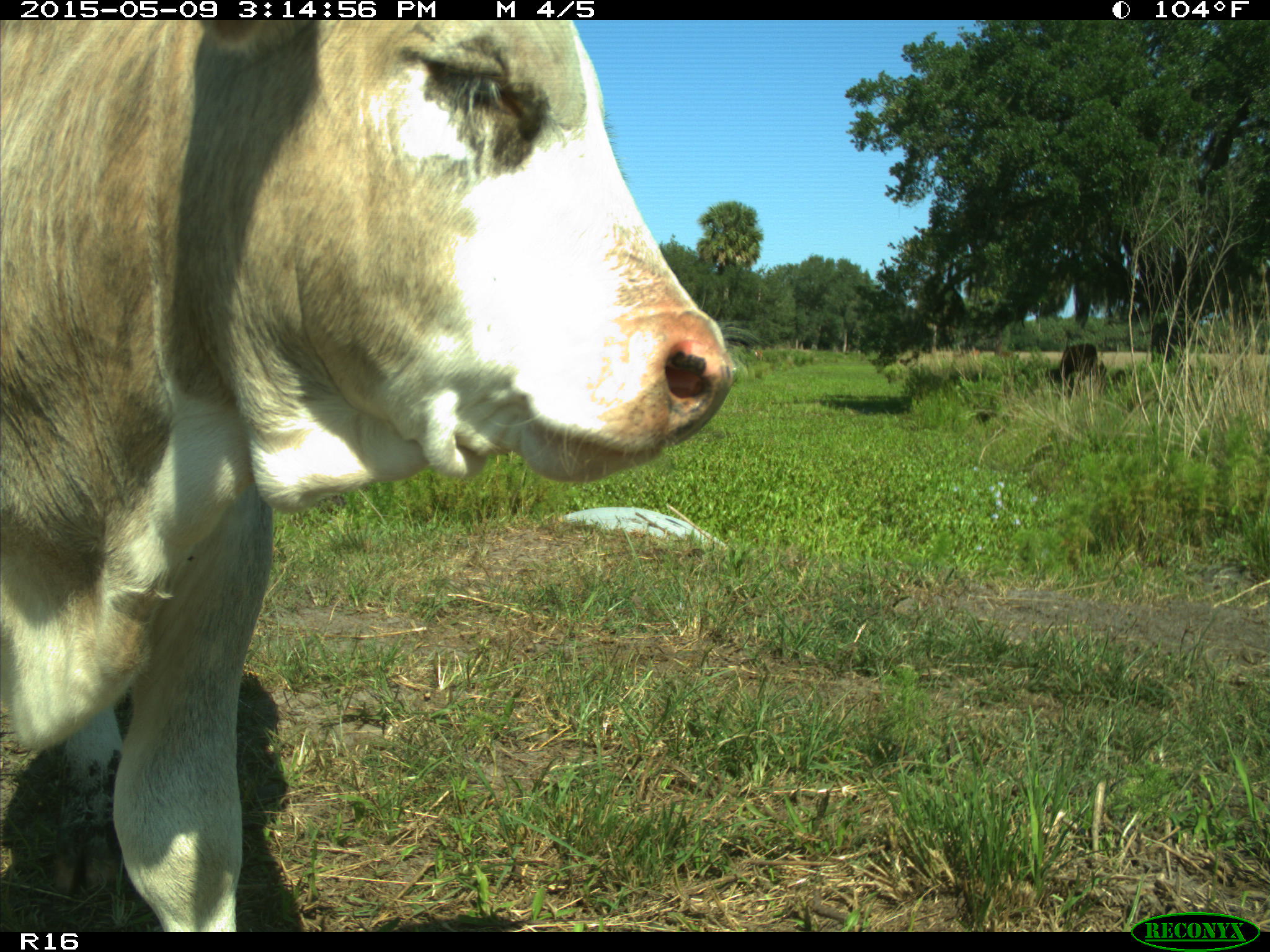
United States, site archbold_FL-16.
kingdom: Animalia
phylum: Chordata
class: Mammalia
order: Artiodactyla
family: Bovidae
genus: Bos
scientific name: Bos taurus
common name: domestic cow